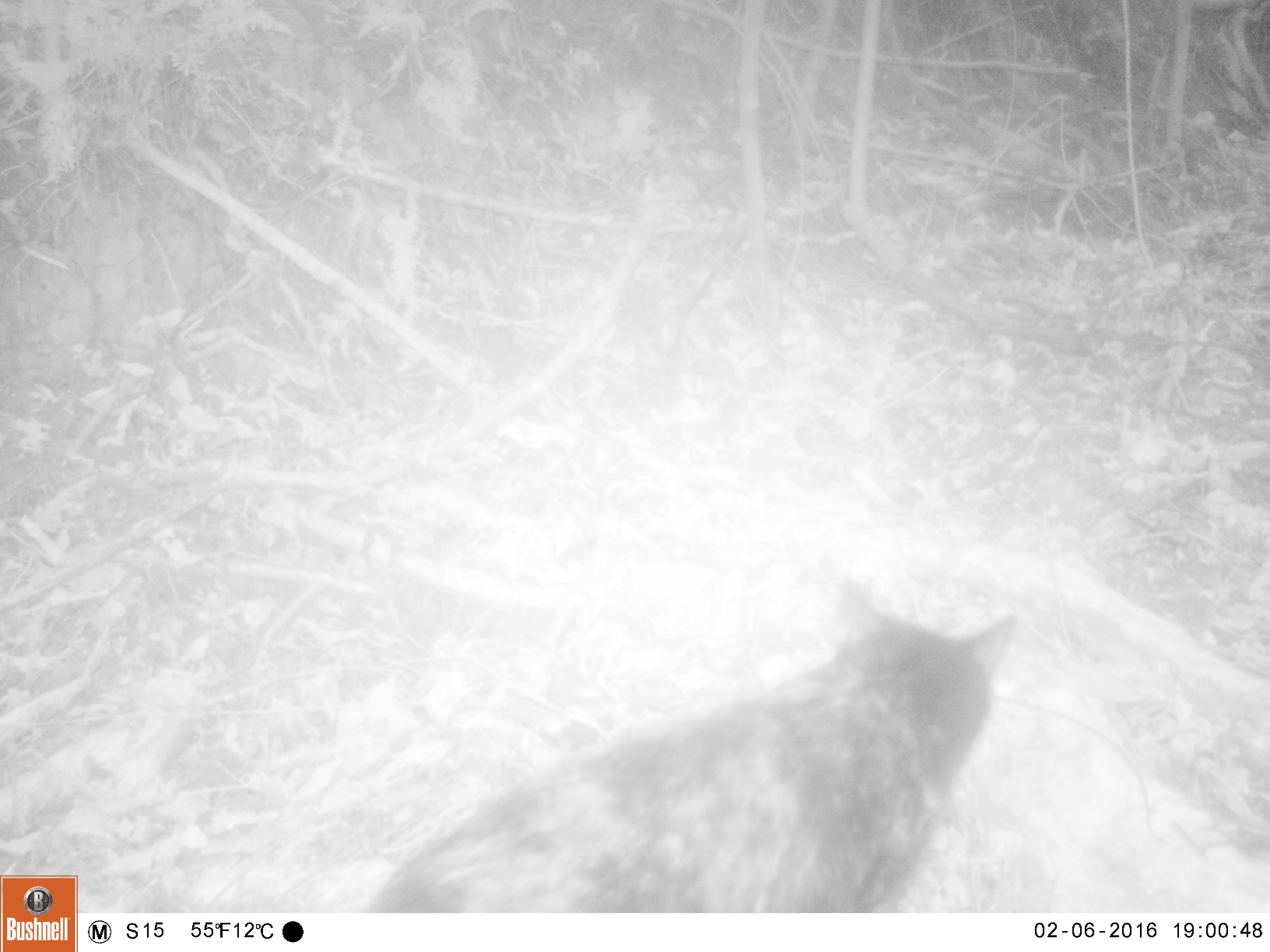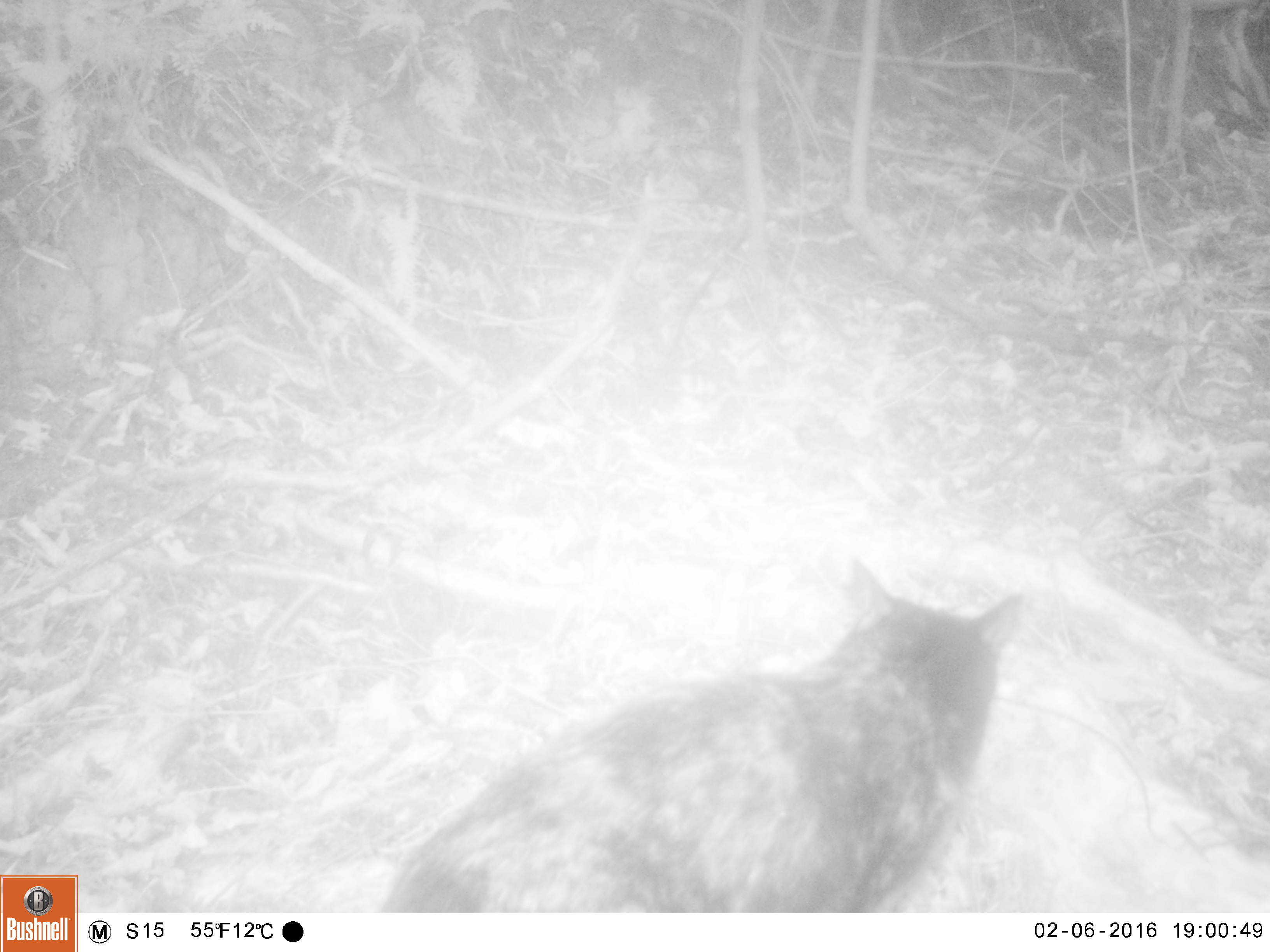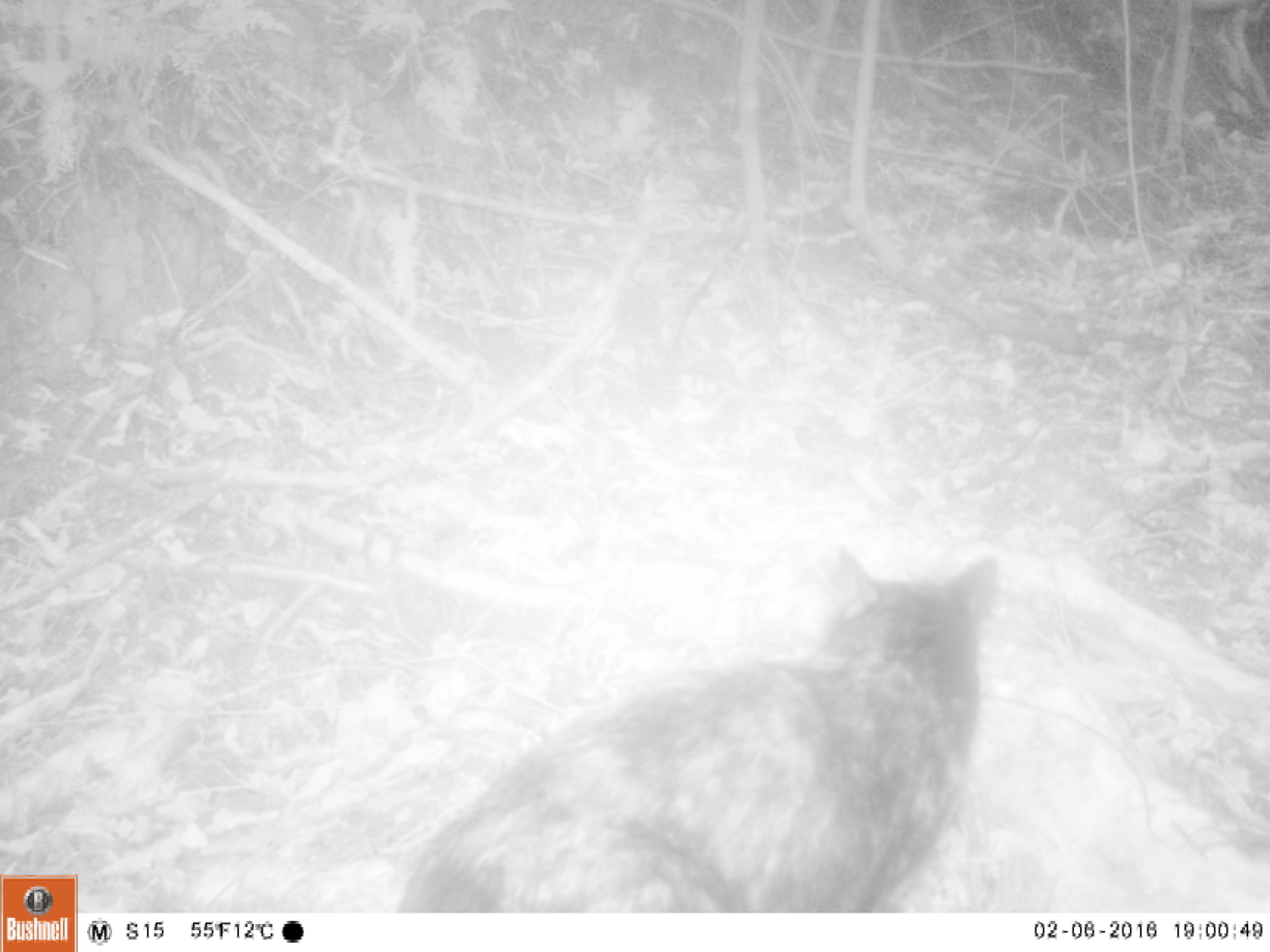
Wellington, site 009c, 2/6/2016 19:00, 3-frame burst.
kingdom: Animalia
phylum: Chordata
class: Mammalia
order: Carnivora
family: Felidae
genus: Felis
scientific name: Felis catus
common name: cat